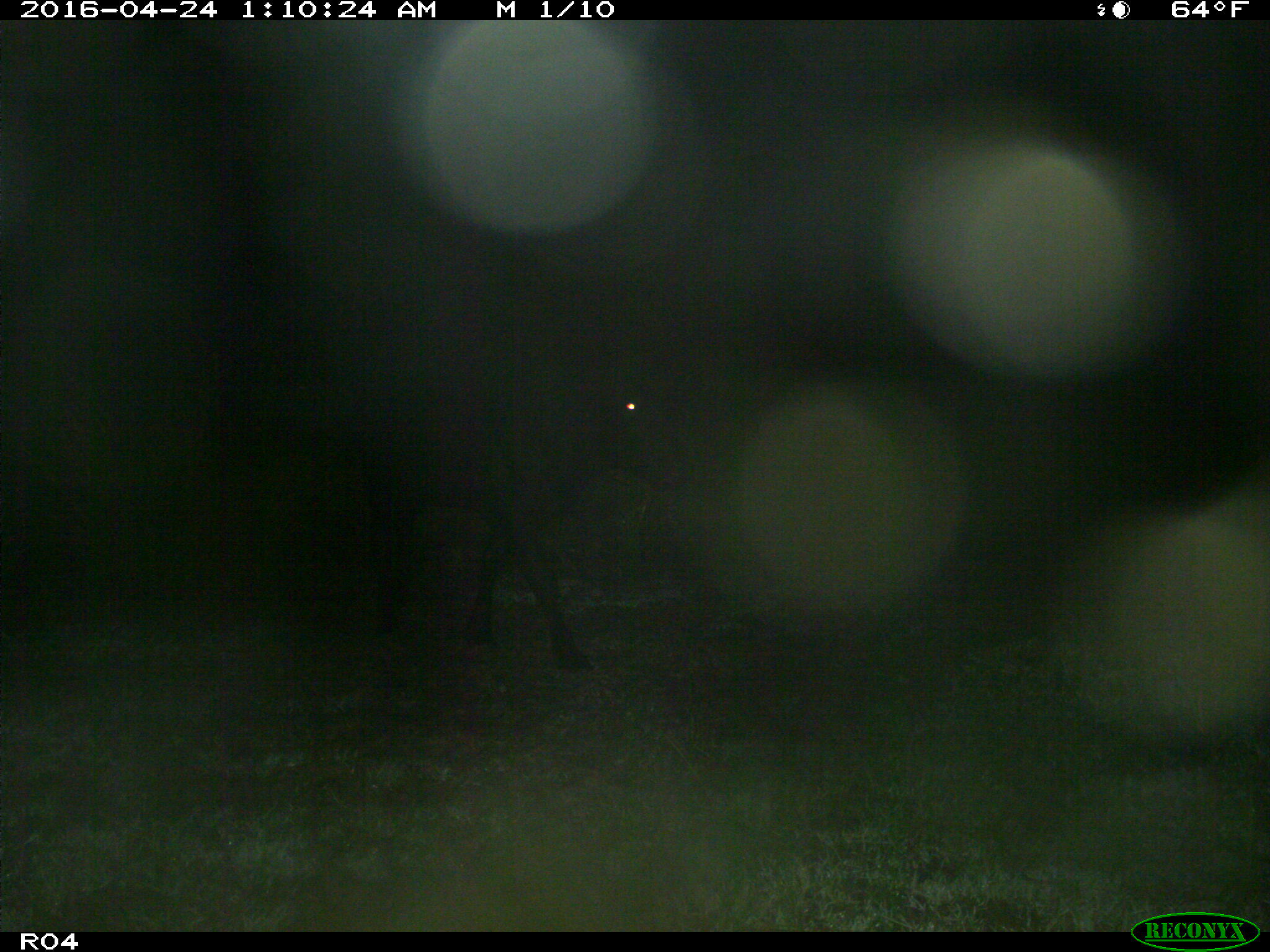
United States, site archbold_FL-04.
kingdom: Animalia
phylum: Chordata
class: Mammalia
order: Artiodactyla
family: Bovidae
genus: Bos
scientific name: Bos taurus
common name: domestic cow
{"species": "Bos taurus (domestic cow)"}